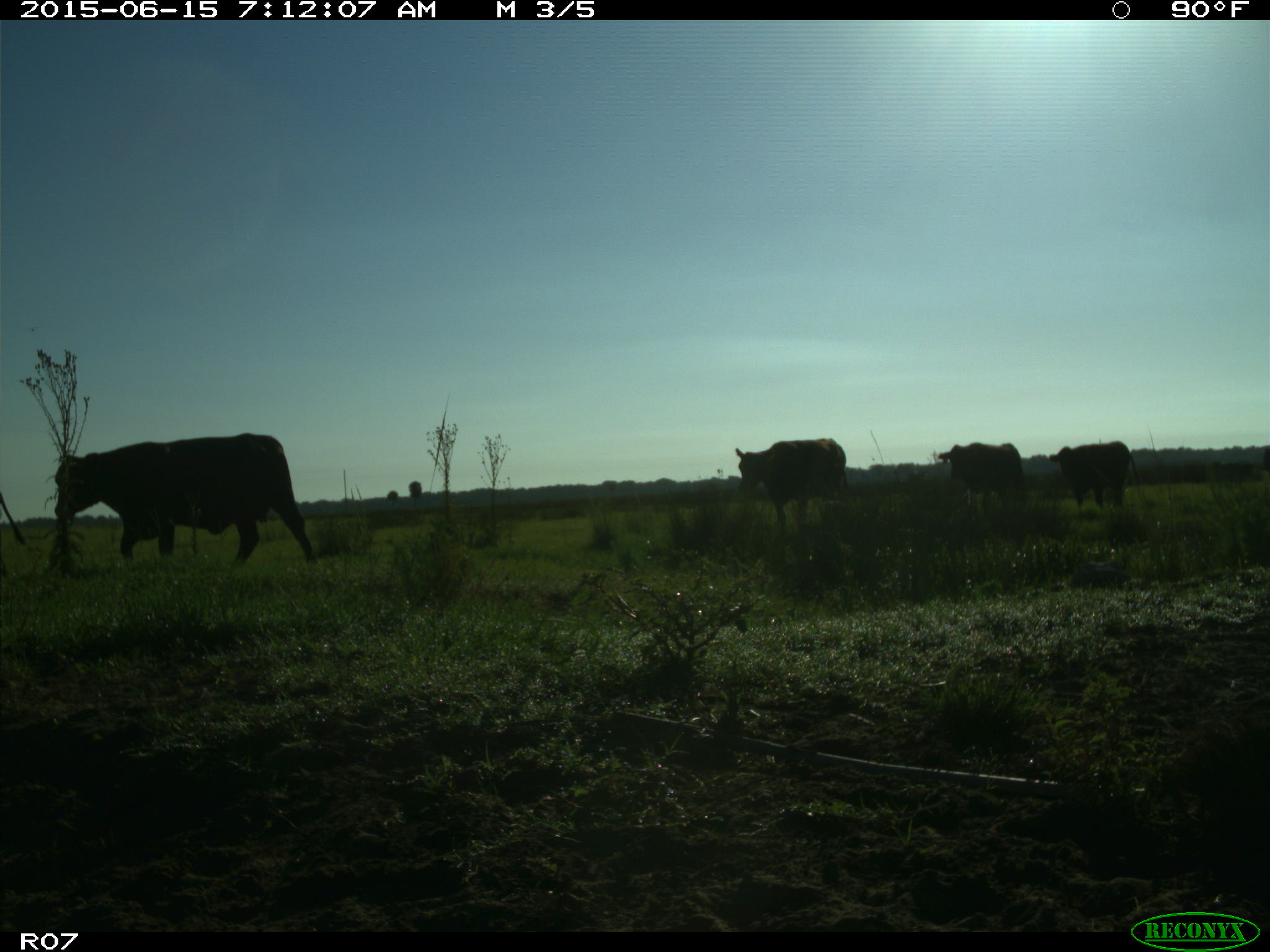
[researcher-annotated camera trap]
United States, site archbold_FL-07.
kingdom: Animalia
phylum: Chordata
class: Mammalia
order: Artiodactyla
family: Bovidae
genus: Bos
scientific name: Bos taurus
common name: domestic cow